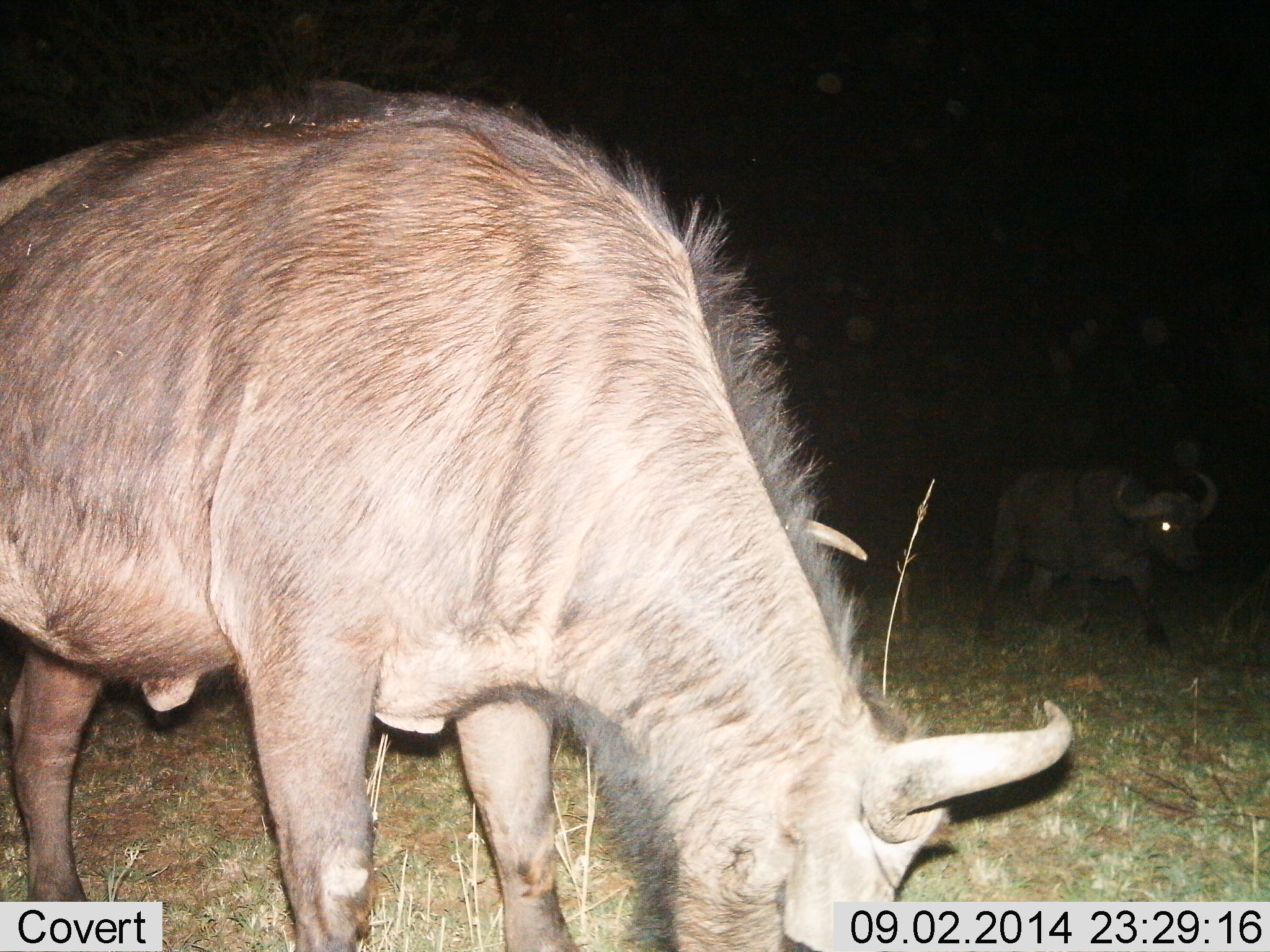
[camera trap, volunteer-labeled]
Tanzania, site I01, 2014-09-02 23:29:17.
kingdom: Animalia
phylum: Chordata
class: Mammalia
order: Artiodactyla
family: Bovidae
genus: Syncerus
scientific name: Syncerus caffer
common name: cape buffalo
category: buffalo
Buffalo (cape buffalo) (Syncerus caffer), count 2. Behavior (volunteer vote fractions): standing 36%, resting 0%, moving 64%, interacting 0%. Young present (vote fraction): 0%. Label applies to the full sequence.